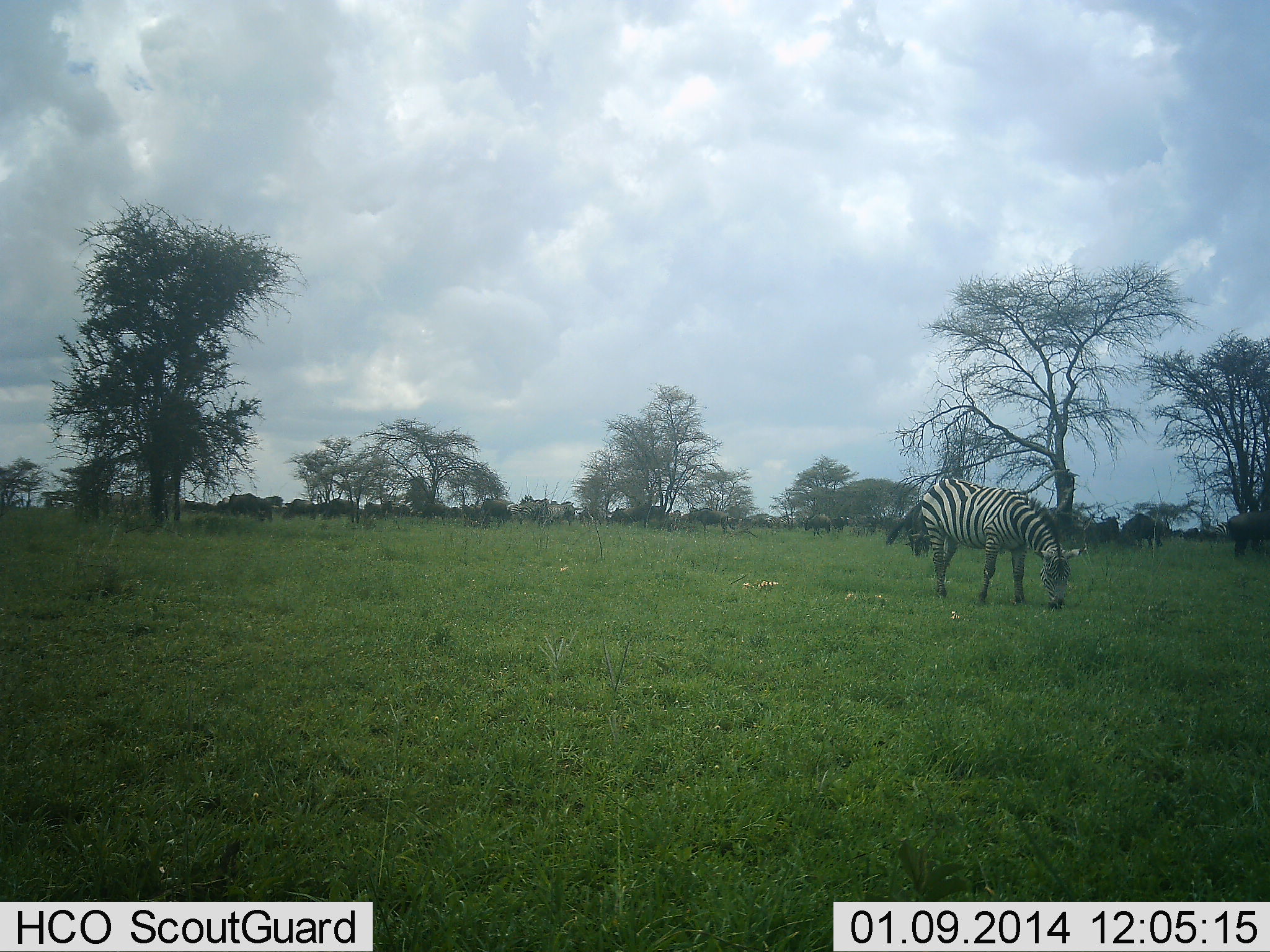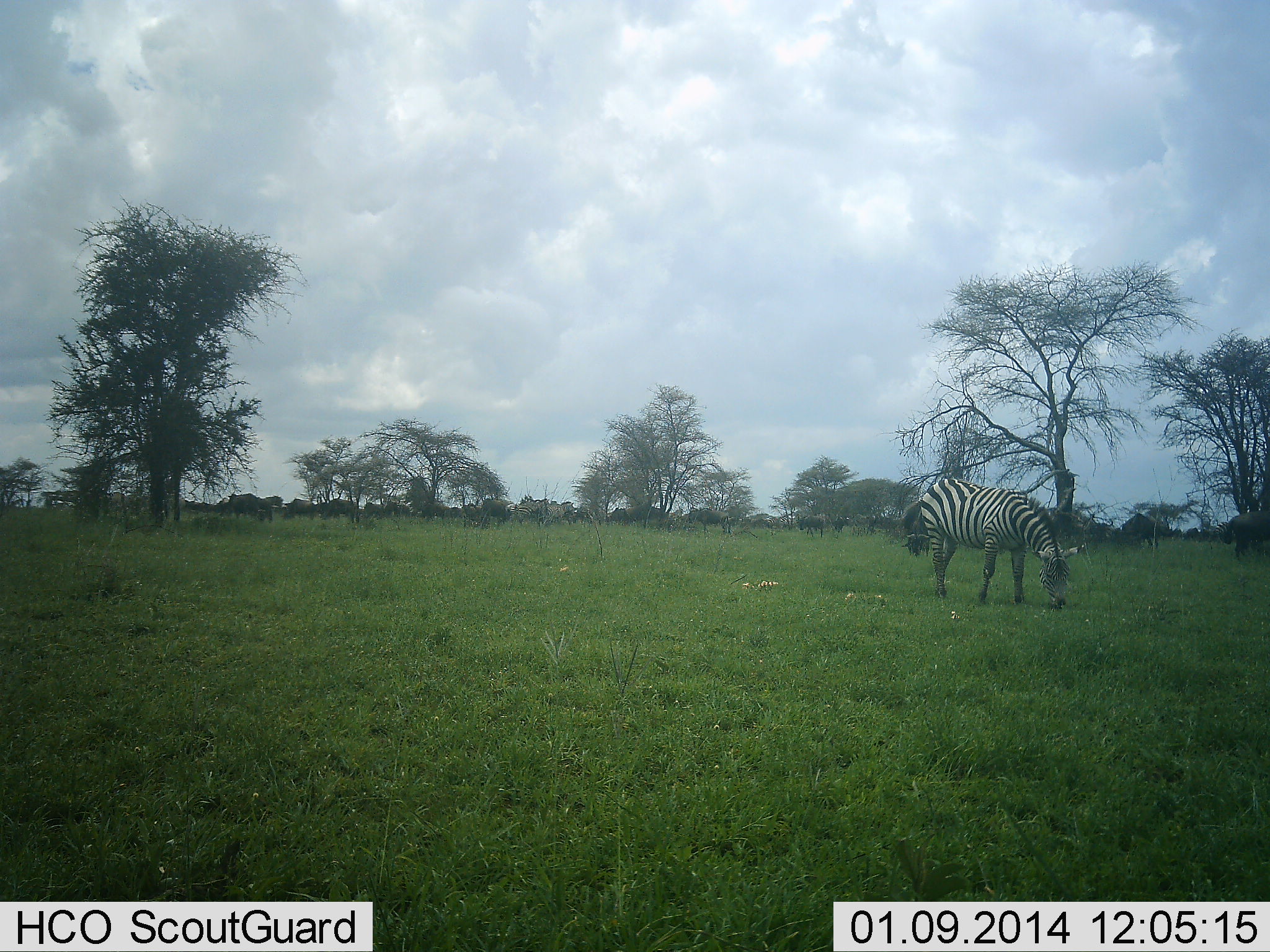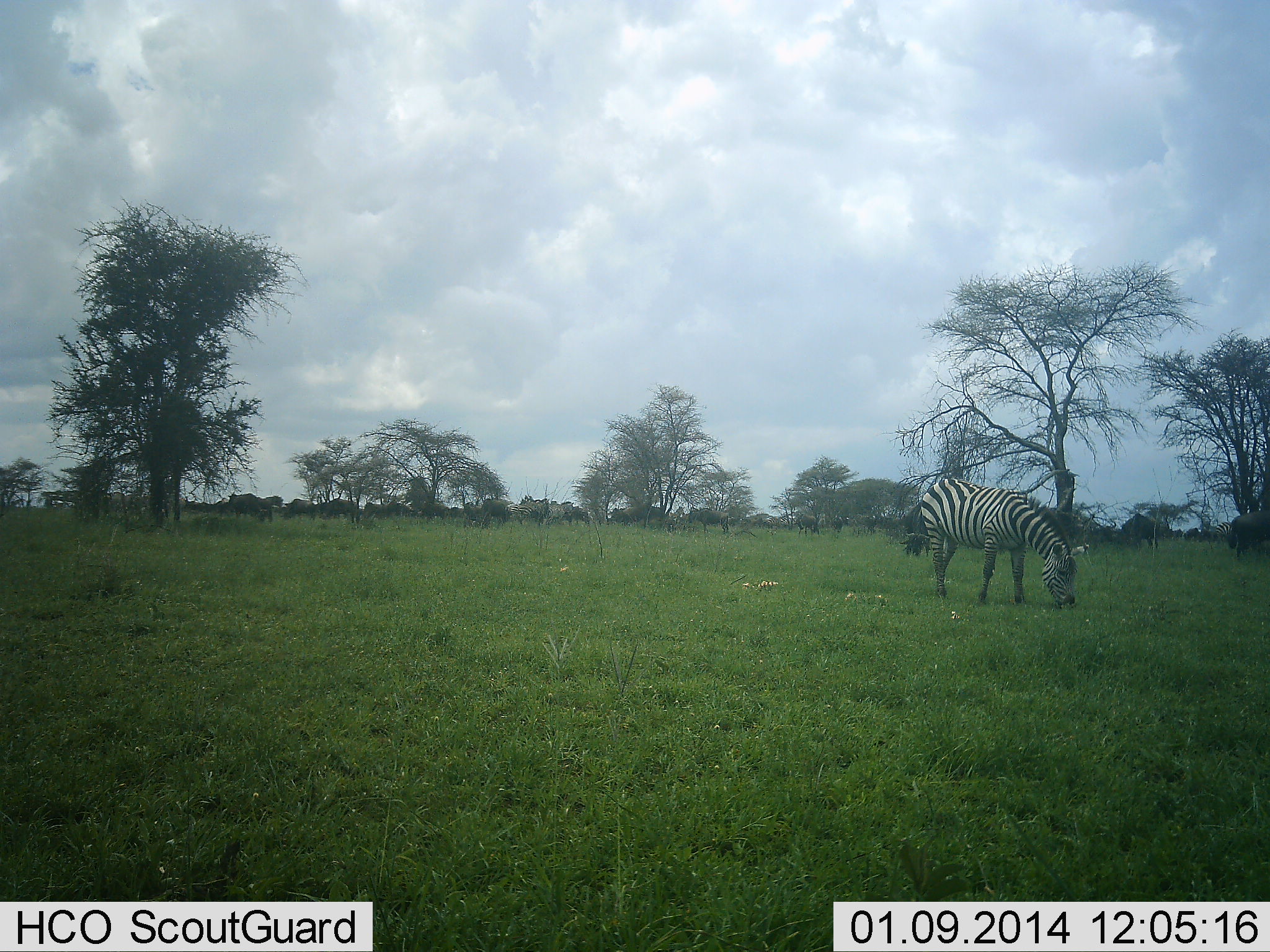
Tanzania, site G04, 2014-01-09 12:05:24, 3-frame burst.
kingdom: Animalia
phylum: Chordata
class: Mammalia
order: Artiodactyla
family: Bovidae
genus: Connochaetes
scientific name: Connochaetes taurinus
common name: blue wildebeest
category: wildebeest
Wildebeest (blue wildebeest) (Connochaetes taurinus), count 11-50. Behavior (volunteer vote fractions): standing 20%, resting 0%, moving 20%, interacting 10%. Young present (vote fraction): 0%. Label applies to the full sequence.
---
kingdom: Animalia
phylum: Chordata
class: Mammalia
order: Perissodactyla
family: Equidae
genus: Equus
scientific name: Equus quagga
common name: plains zebra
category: zebra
Zebra (plains zebra) (Equus quagga), count 1. Behavior (volunteer vote fractions): standing 17%, resting 0%, moving 0%, interacting 0%. Young present (vote fraction): 0%. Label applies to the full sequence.